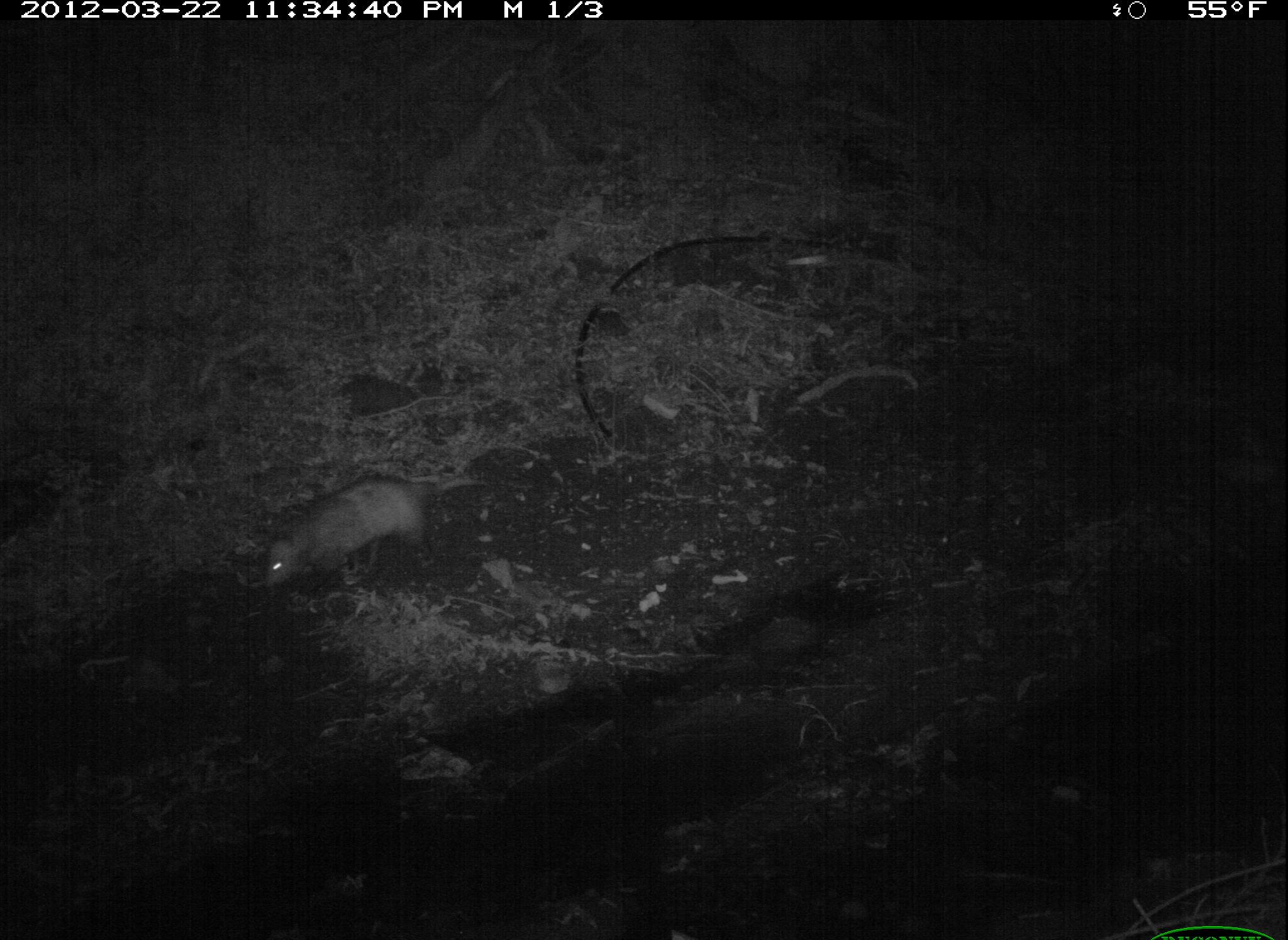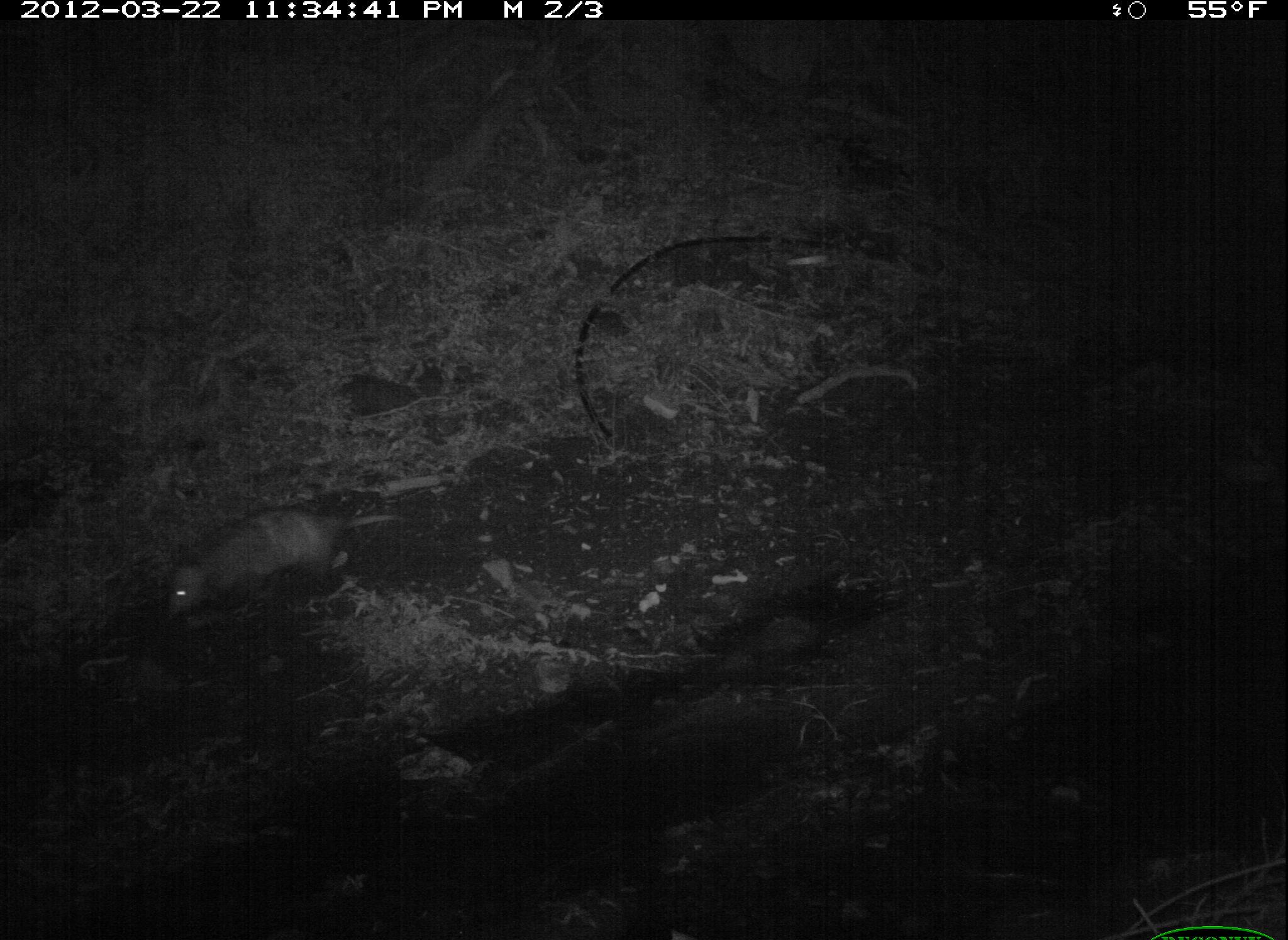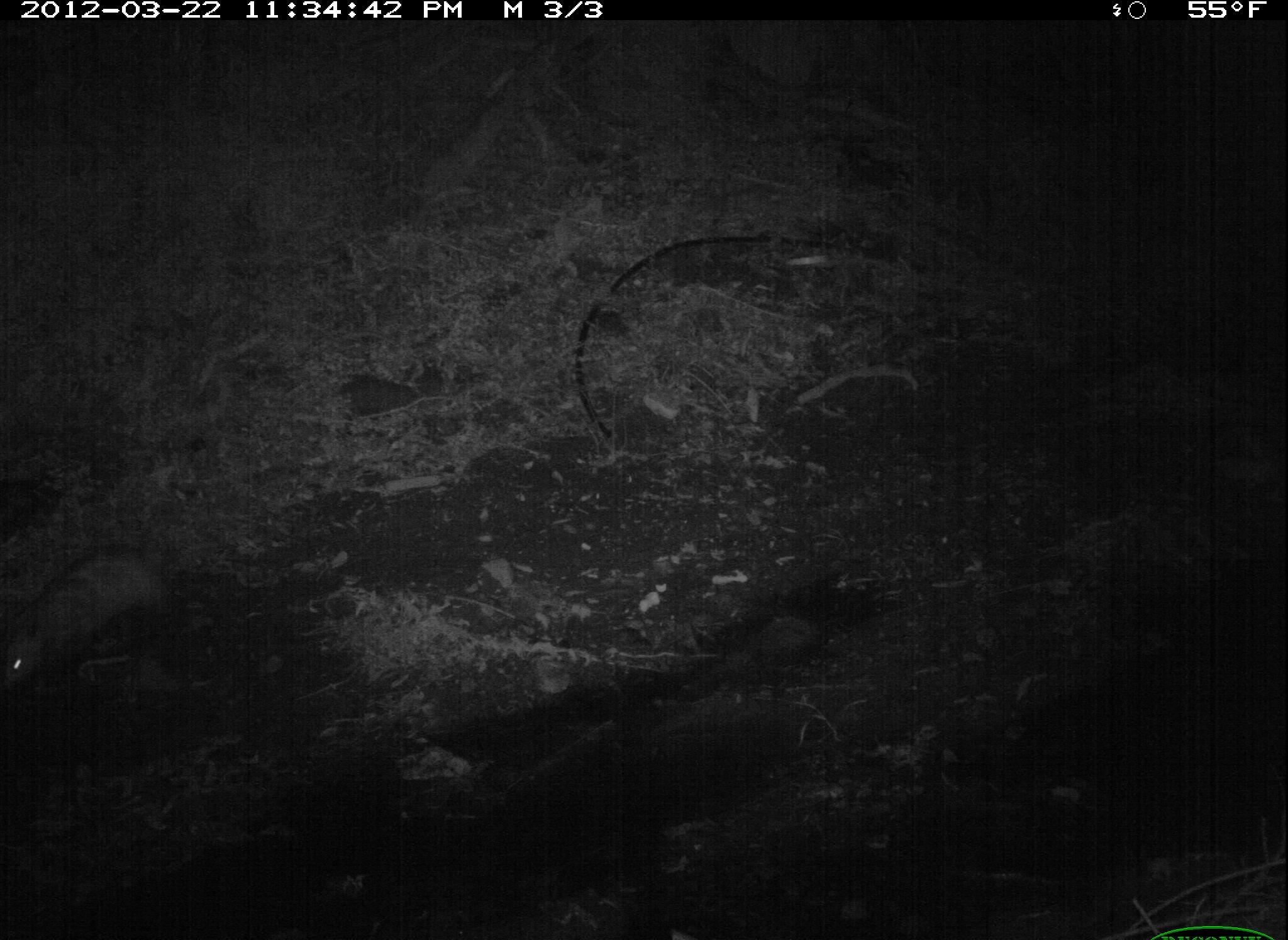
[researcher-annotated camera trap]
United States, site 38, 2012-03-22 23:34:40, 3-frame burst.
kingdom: Animalia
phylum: Chordata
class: Mammalia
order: Didelphimorphia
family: Didelphidae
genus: Didelphis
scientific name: Didelphis virginiana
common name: virginia opossum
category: opossum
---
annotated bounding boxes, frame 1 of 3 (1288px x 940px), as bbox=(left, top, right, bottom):
opossum: bbox=(254, 470, 501, 602)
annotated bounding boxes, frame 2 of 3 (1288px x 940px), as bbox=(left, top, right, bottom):
opossum: bbox=(151, 499, 430, 627)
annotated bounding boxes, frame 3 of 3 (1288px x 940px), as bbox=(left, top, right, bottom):
opossum: bbox=(2, 528, 203, 694)